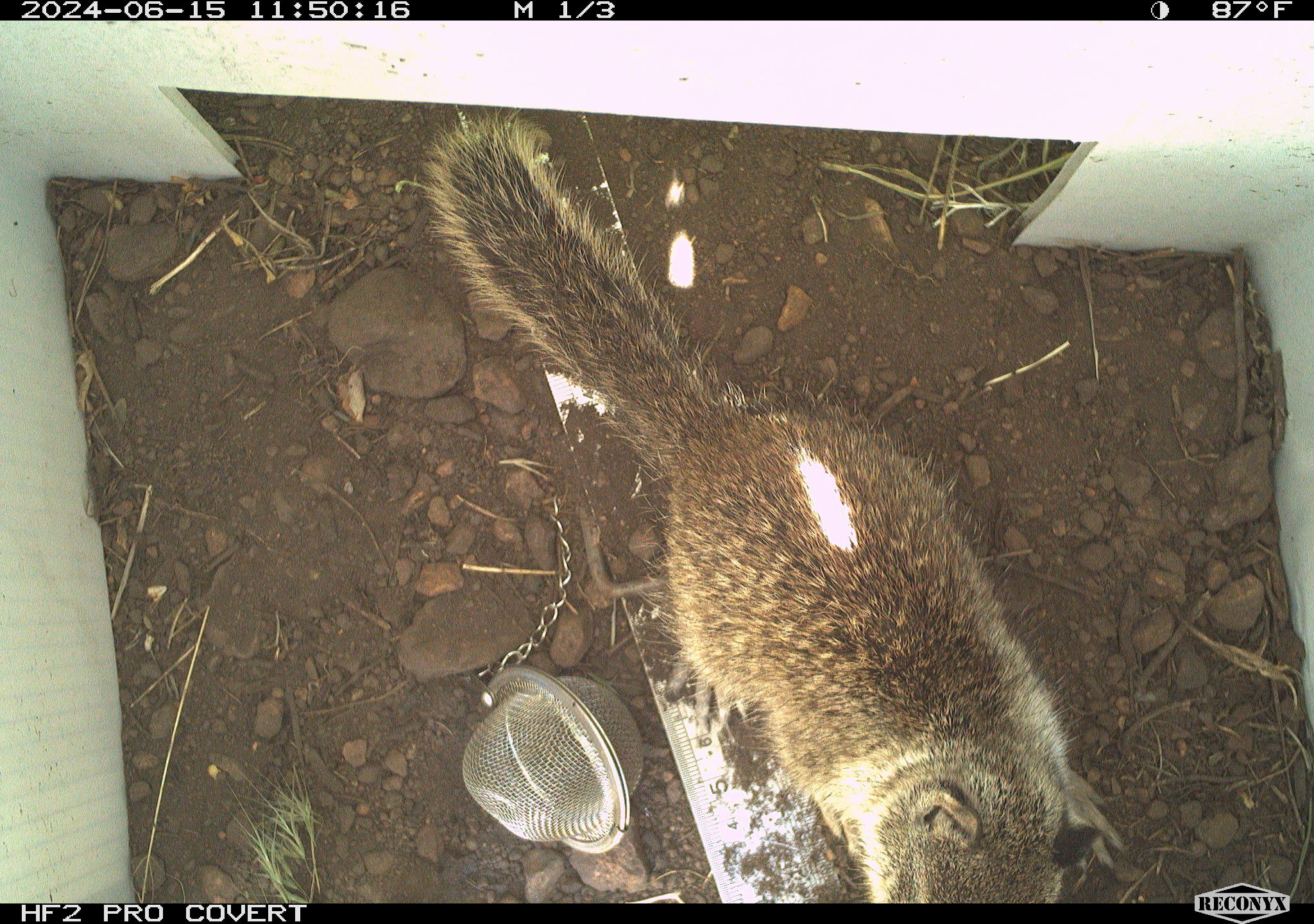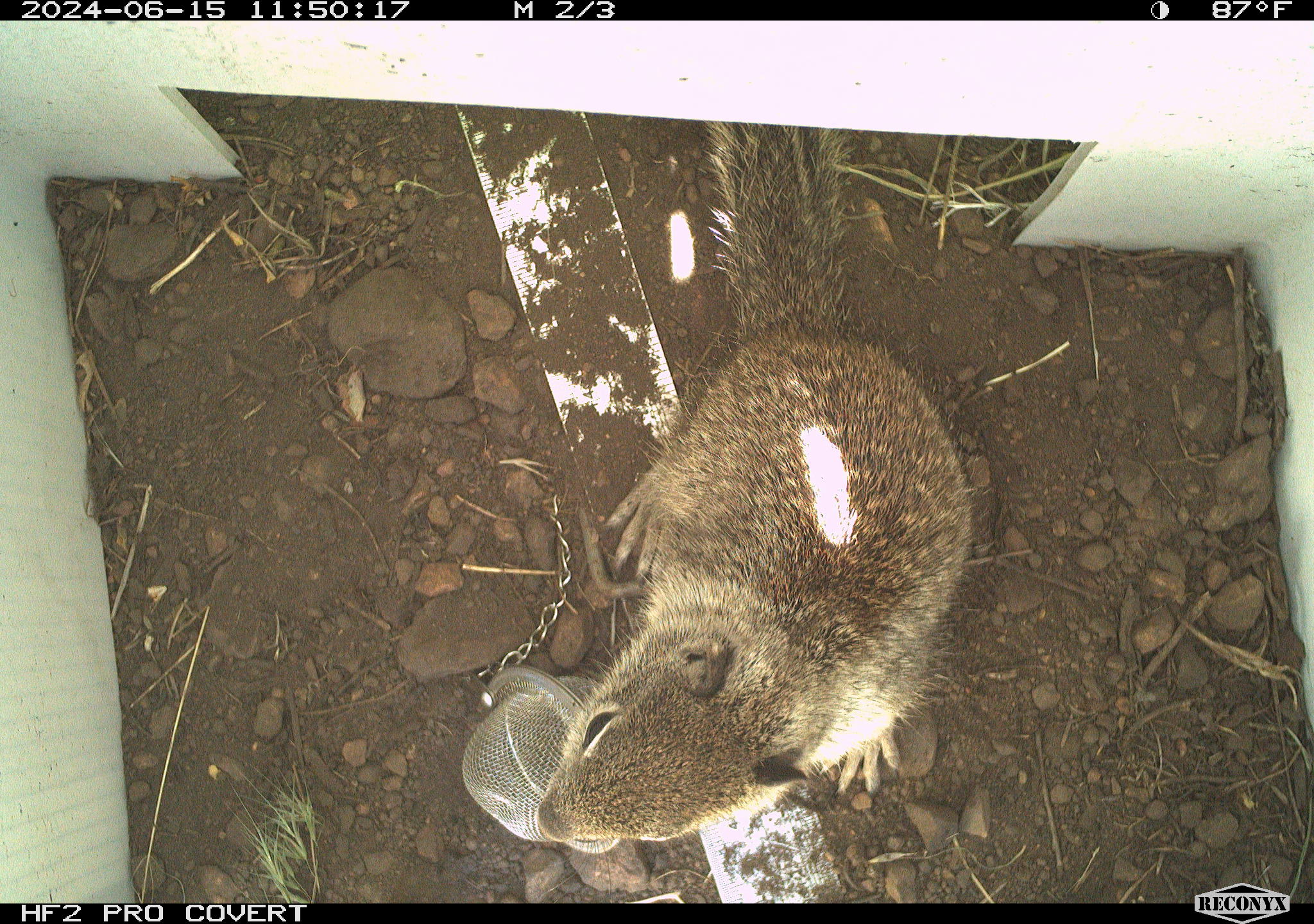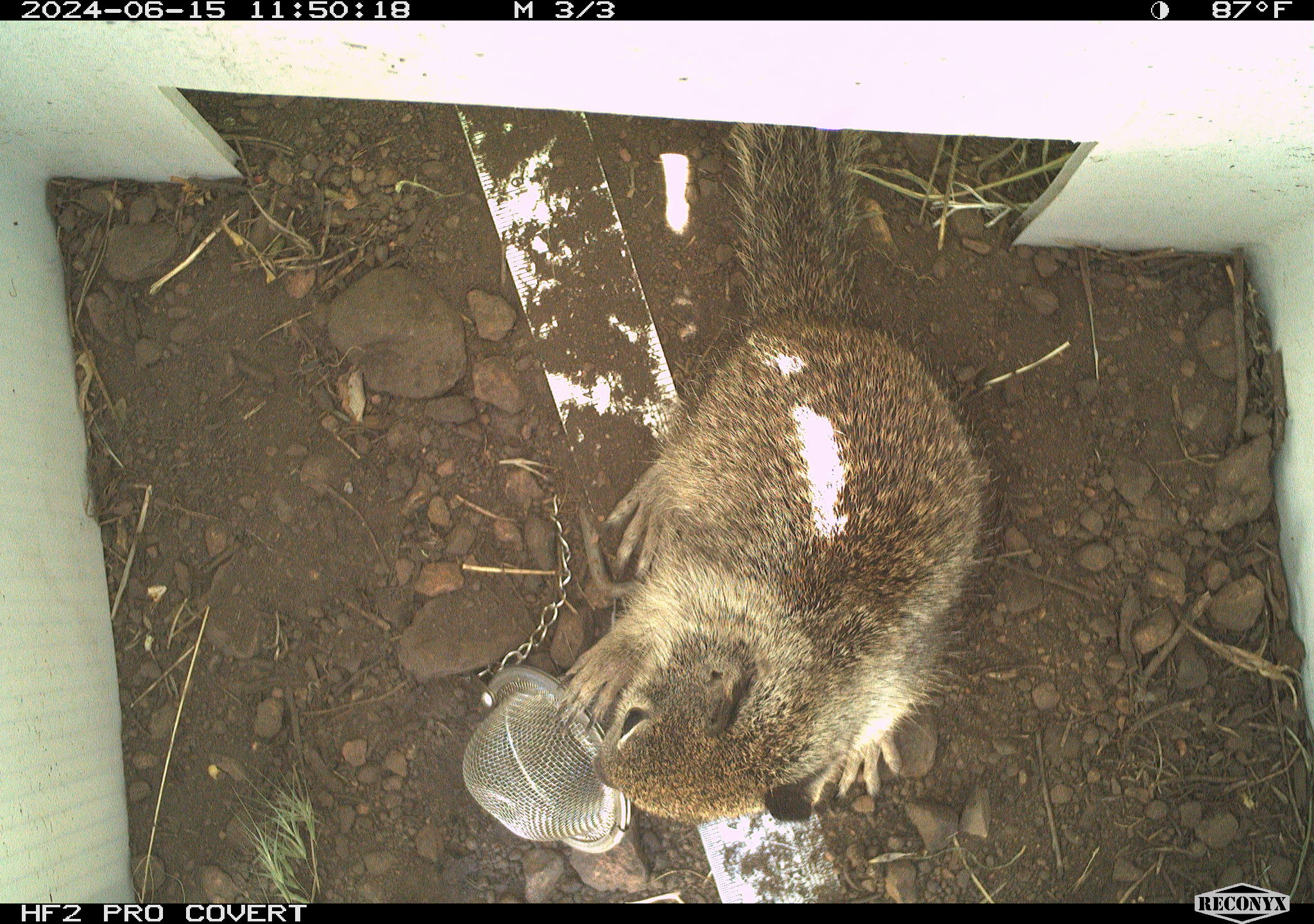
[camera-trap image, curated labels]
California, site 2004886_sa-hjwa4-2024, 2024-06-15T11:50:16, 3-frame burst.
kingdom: Animalia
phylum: Chordata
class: Mammalia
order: Rodentia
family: Sciuridae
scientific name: Sciuridae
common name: squirrels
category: sciuridae family